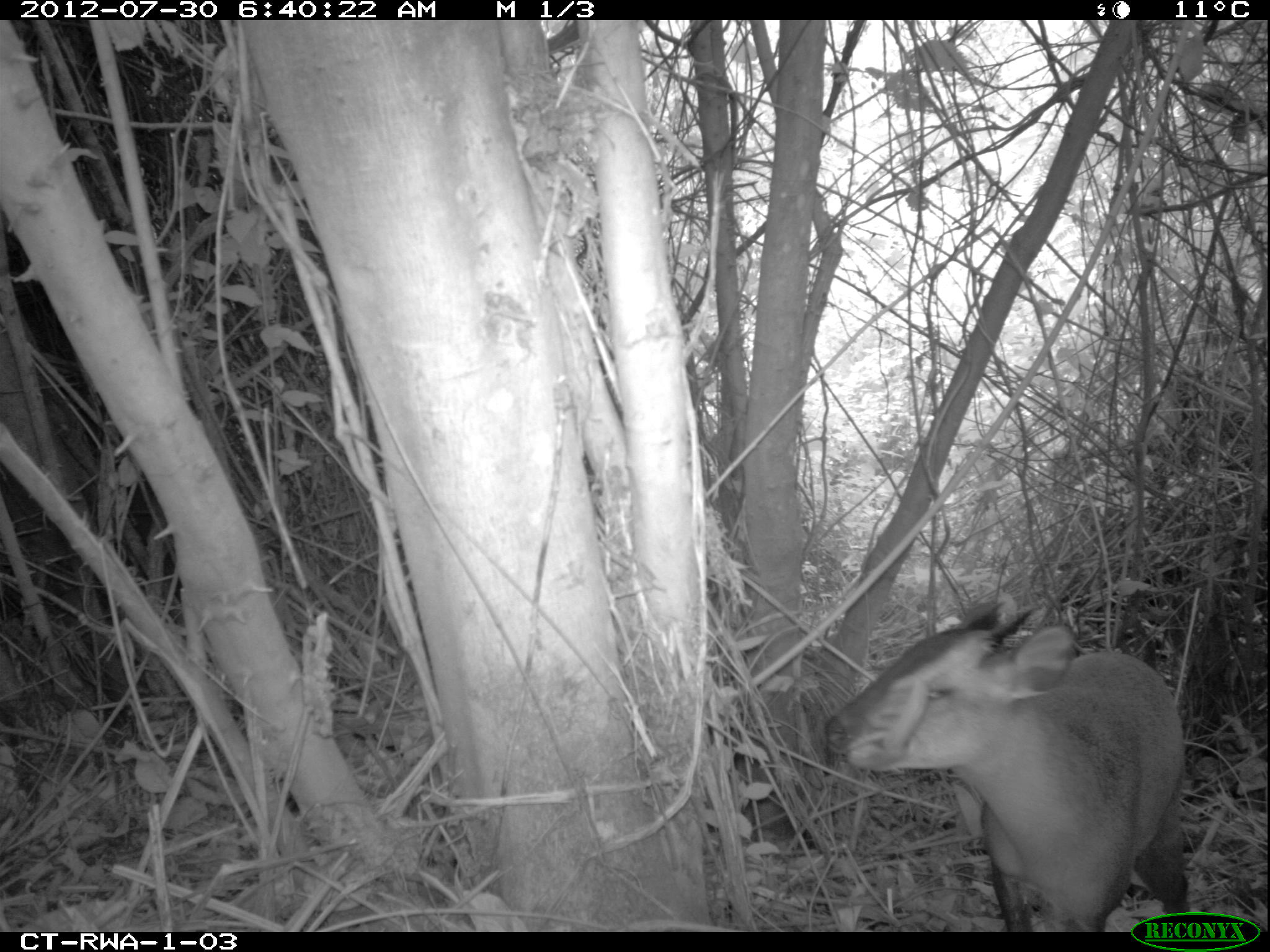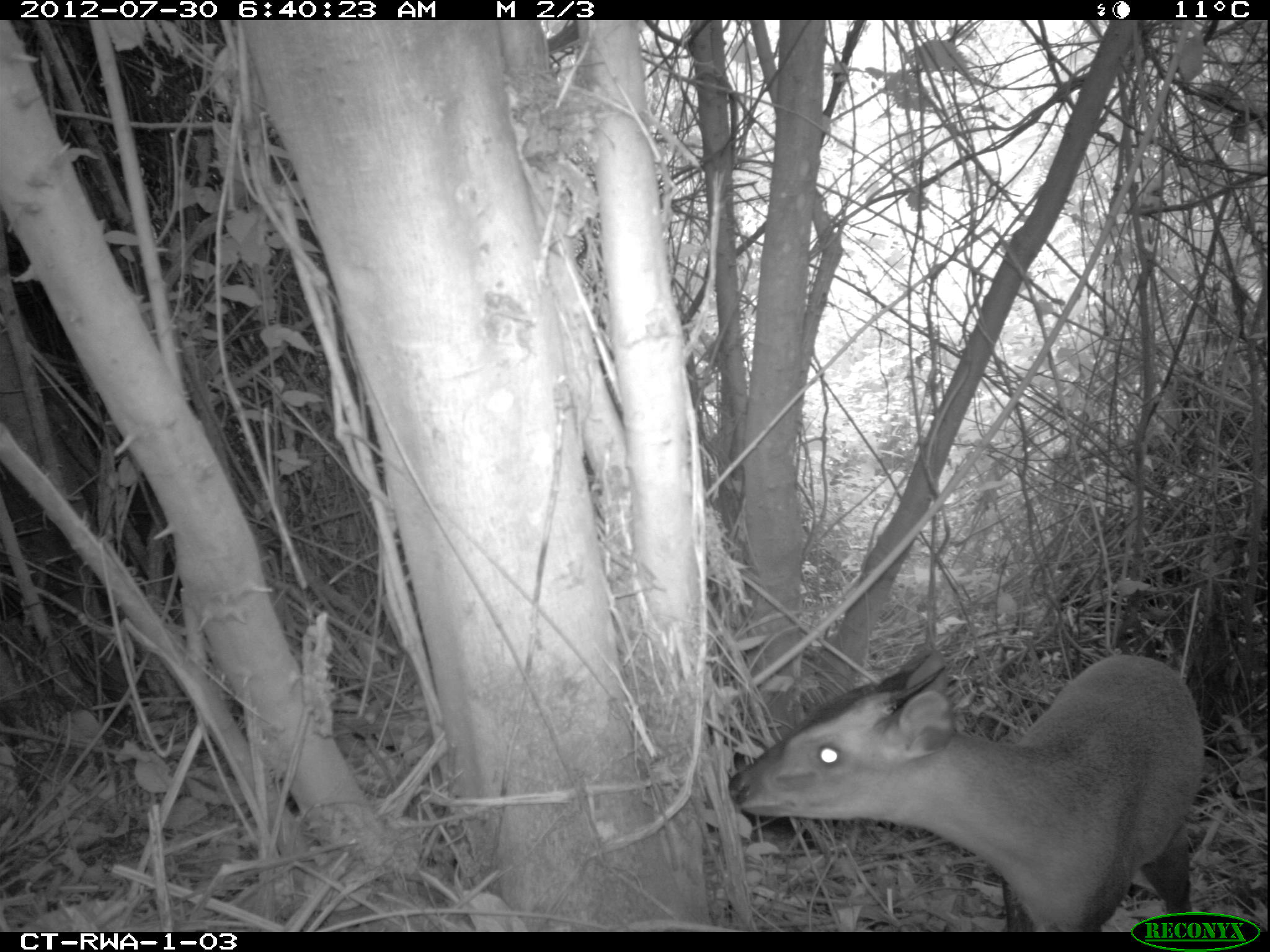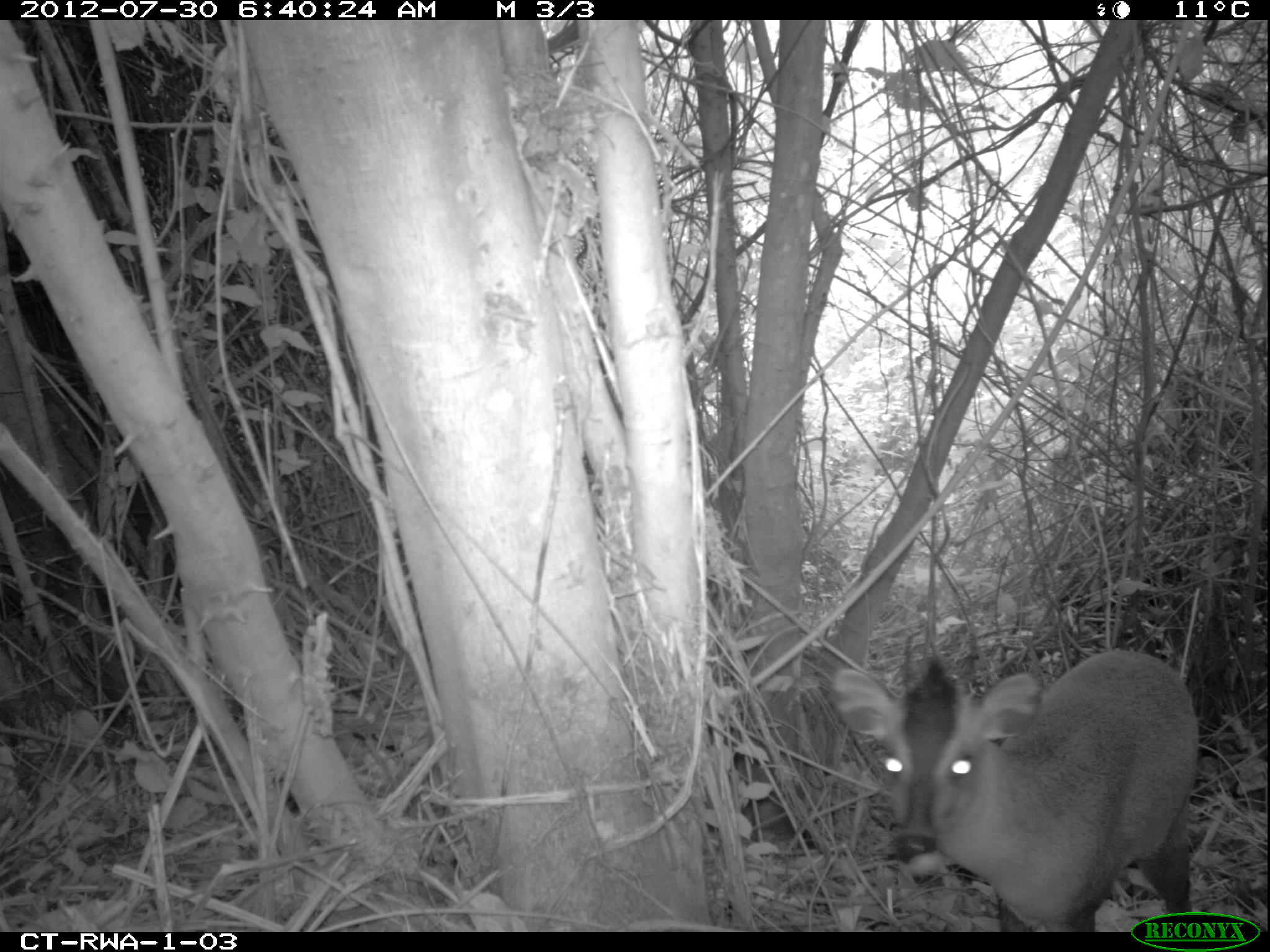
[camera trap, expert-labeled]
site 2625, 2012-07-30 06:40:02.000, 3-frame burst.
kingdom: Animalia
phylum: Chordata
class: Mammalia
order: Artiodactyla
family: Bovidae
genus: Cephalophus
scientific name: Cephalophus nigrifrons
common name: black-fronted duiker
Cephalophus nigrifrons (black-fronted duiker), count 1.